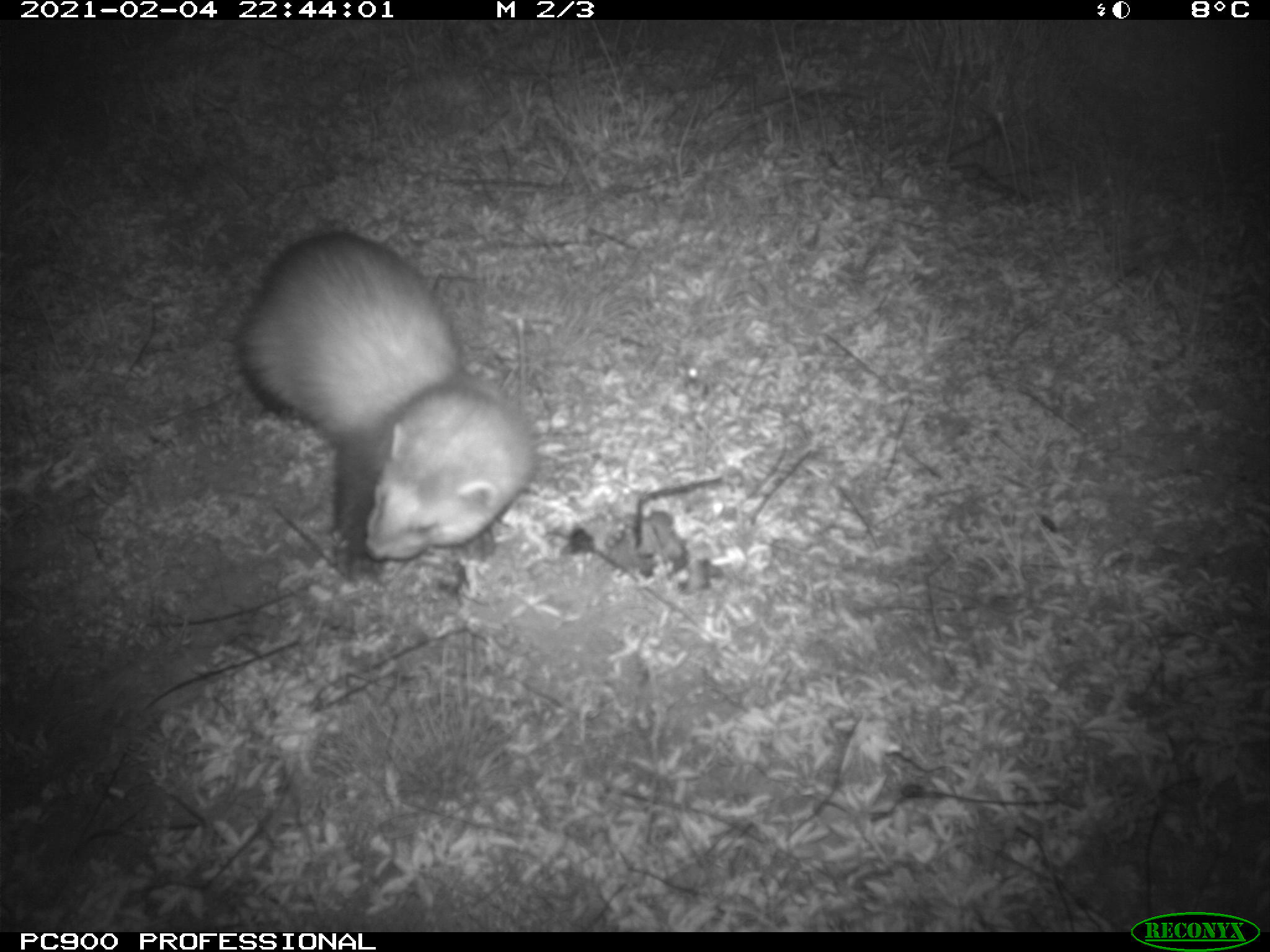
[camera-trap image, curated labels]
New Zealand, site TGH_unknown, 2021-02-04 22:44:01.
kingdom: Animalia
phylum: Chordata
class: Mammalia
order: Carnivora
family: Mustelidae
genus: Mustela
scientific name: Mustela furo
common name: ferret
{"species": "ferret (Mustela furo)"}